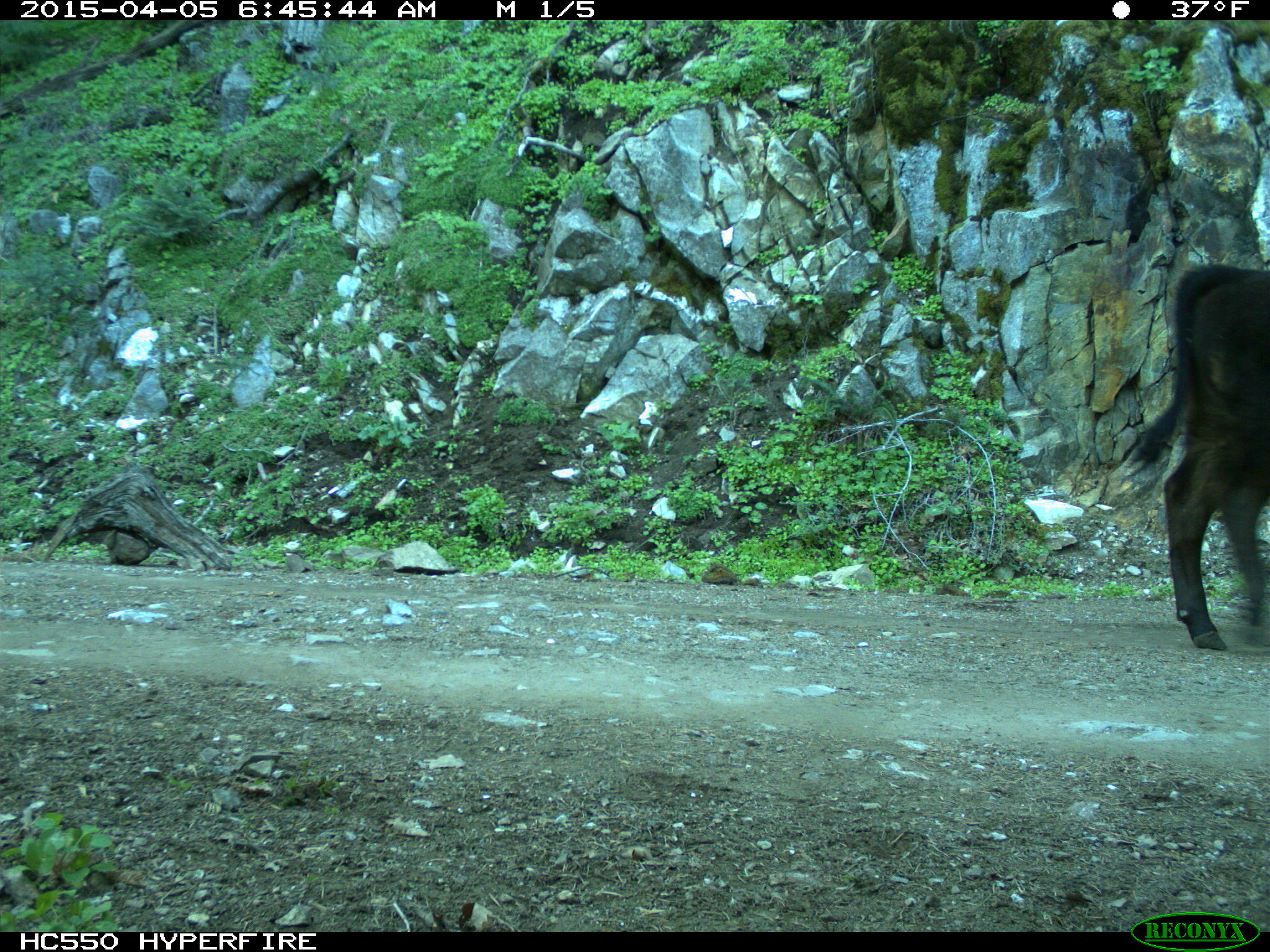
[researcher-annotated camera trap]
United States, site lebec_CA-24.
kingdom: Animalia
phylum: Chordata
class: Mammalia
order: Artiodactyla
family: Bovidae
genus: Bos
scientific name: Bos taurus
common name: domestic cow